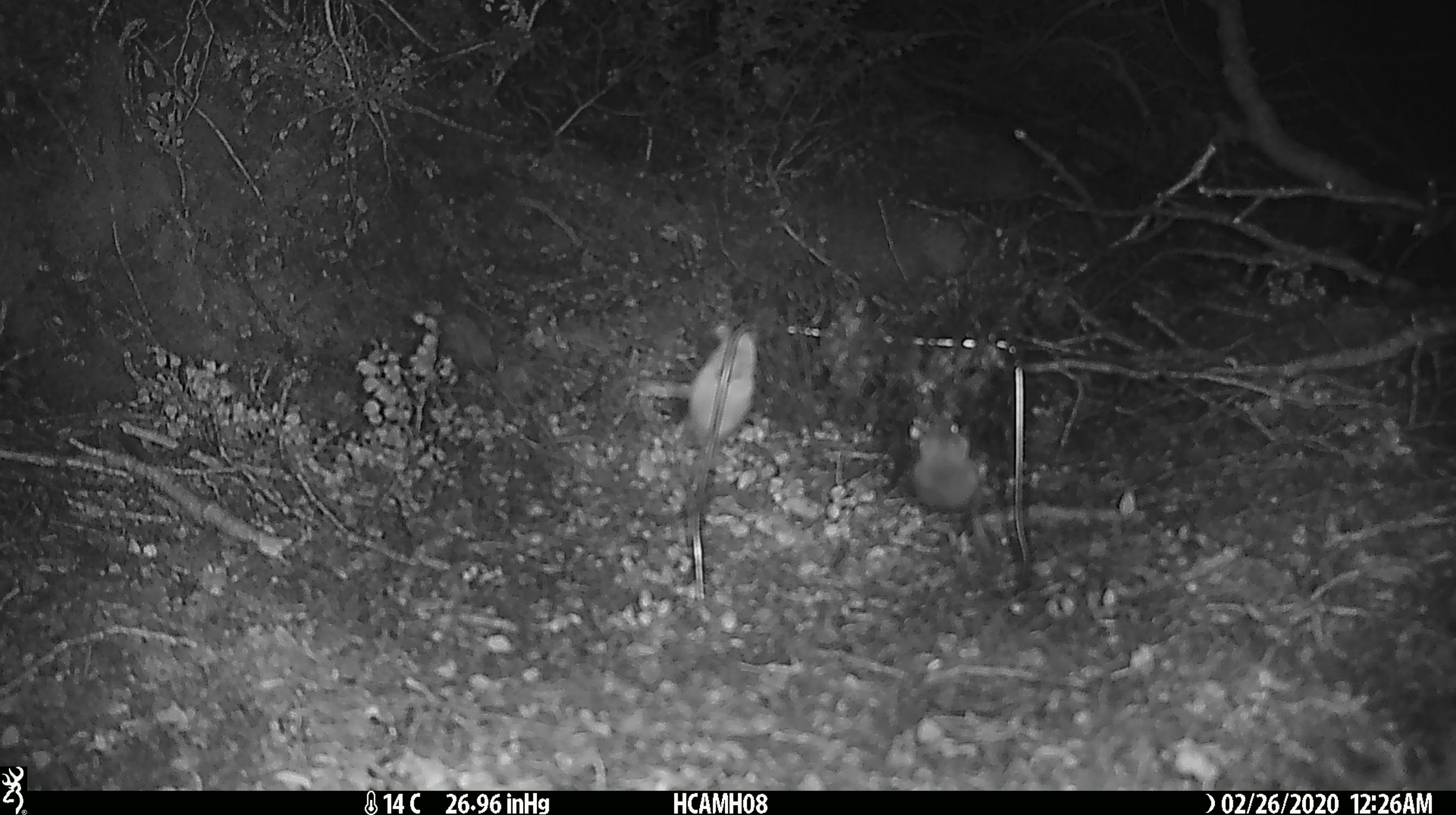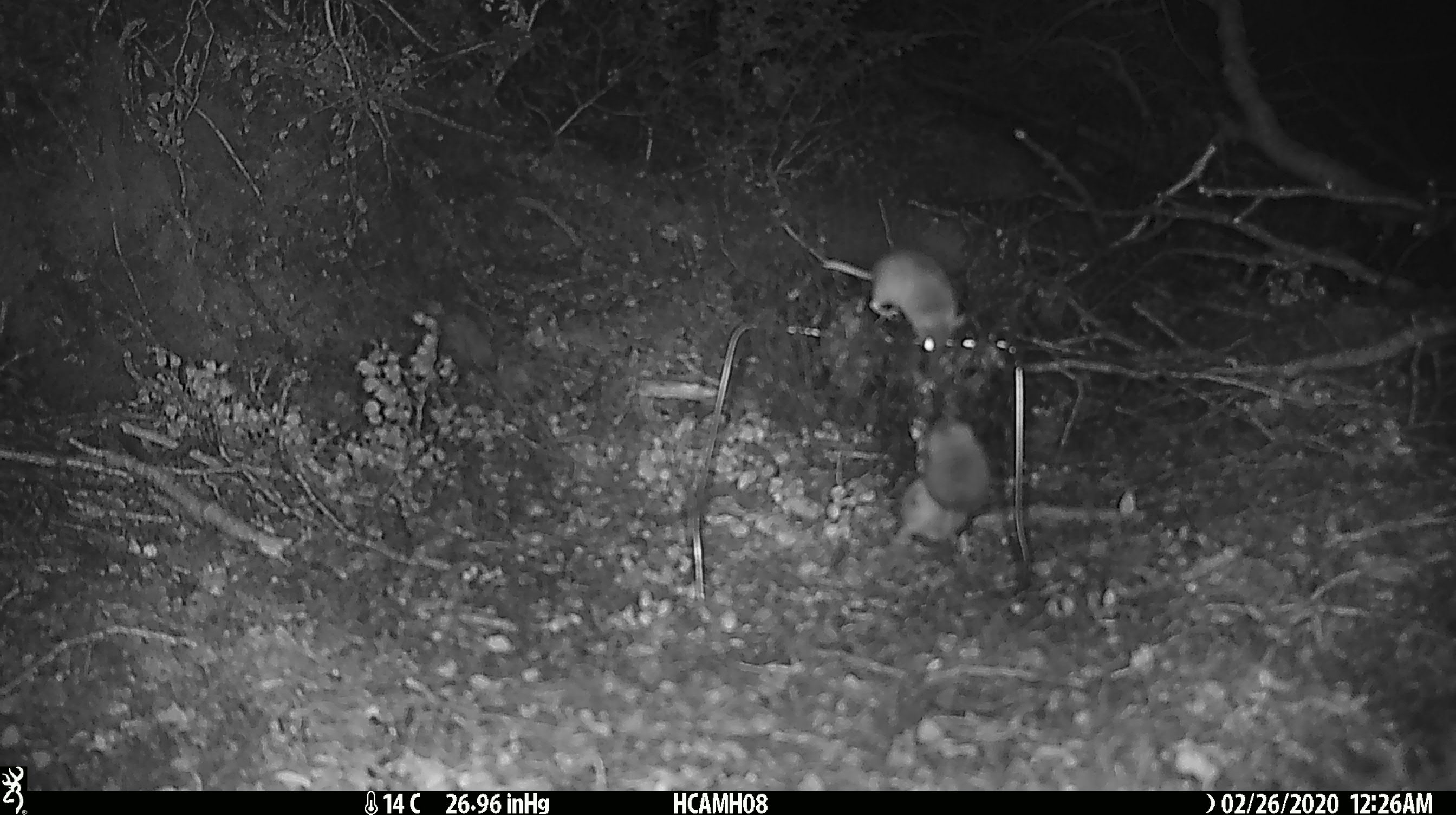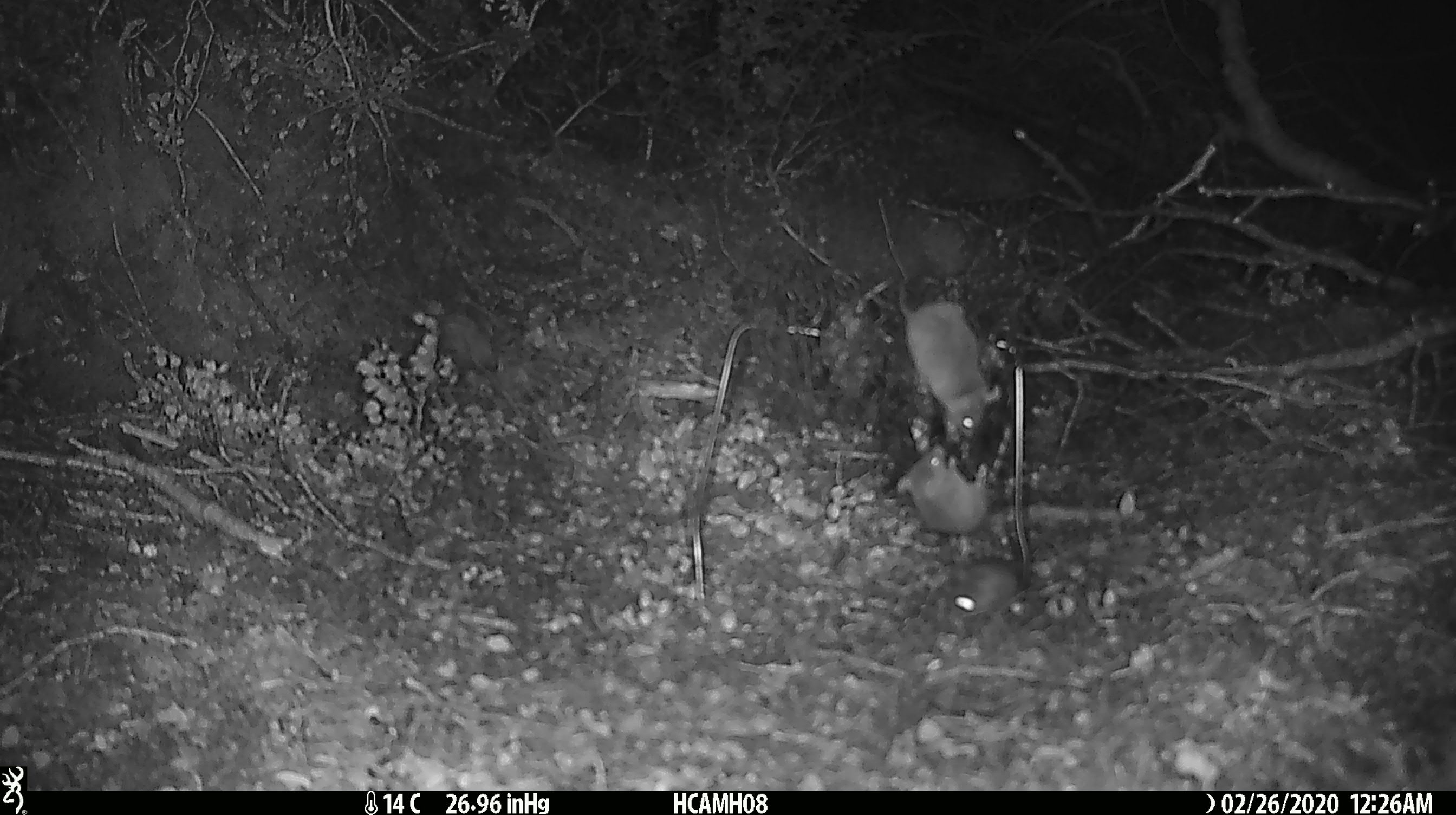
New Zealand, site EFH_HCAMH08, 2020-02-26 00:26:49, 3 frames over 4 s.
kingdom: Animalia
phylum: Chordata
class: Mammalia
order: Rodentia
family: Muridae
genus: Mus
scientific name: Mus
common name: mouse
Mouse (Mus).